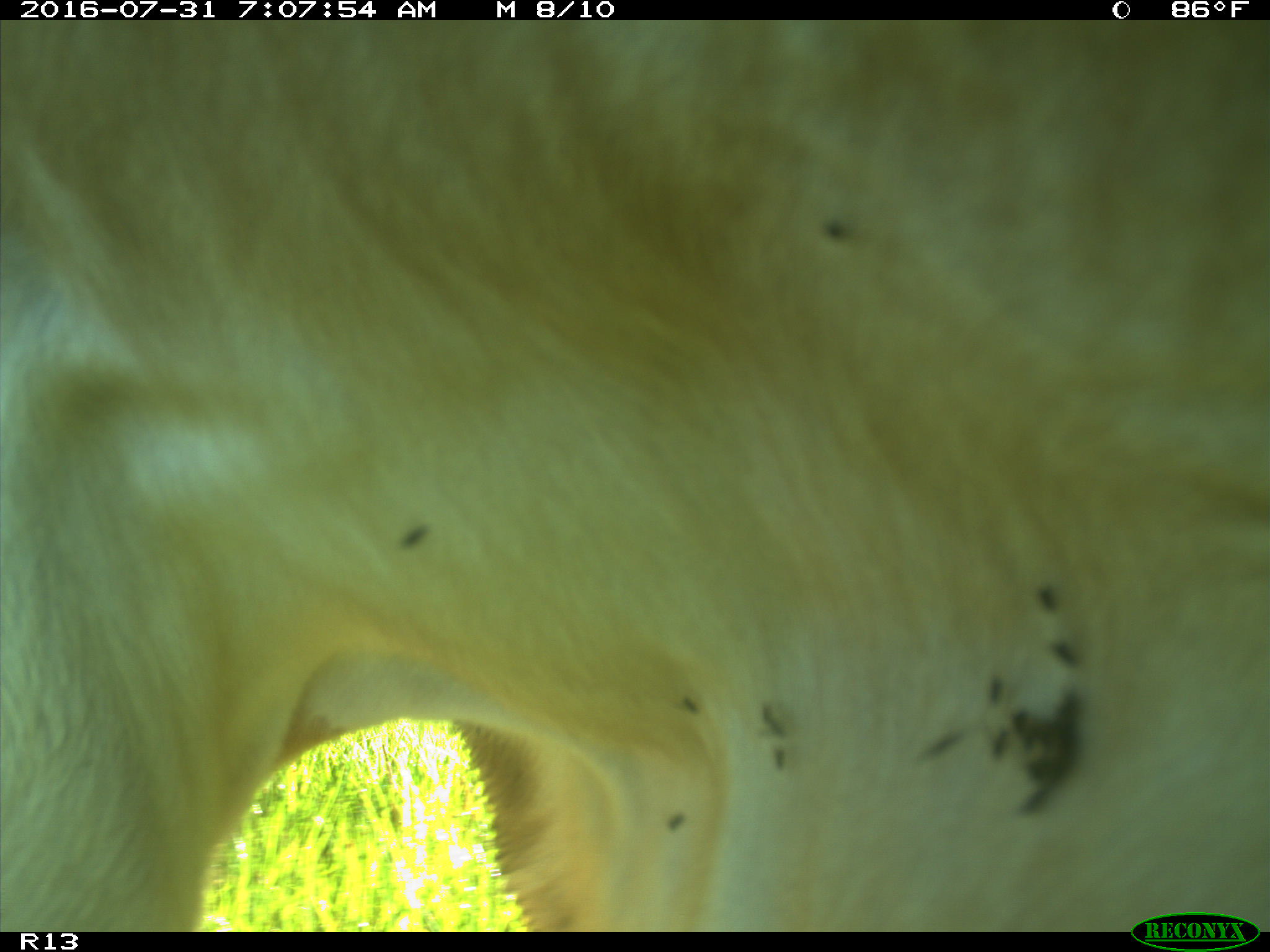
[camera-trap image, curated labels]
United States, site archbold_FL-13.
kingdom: Animalia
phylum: Chordata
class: Mammalia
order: Artiodactyla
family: Bovidae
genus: Bos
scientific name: Bos taurus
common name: domestic cow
Bos taurus (domestic cow).